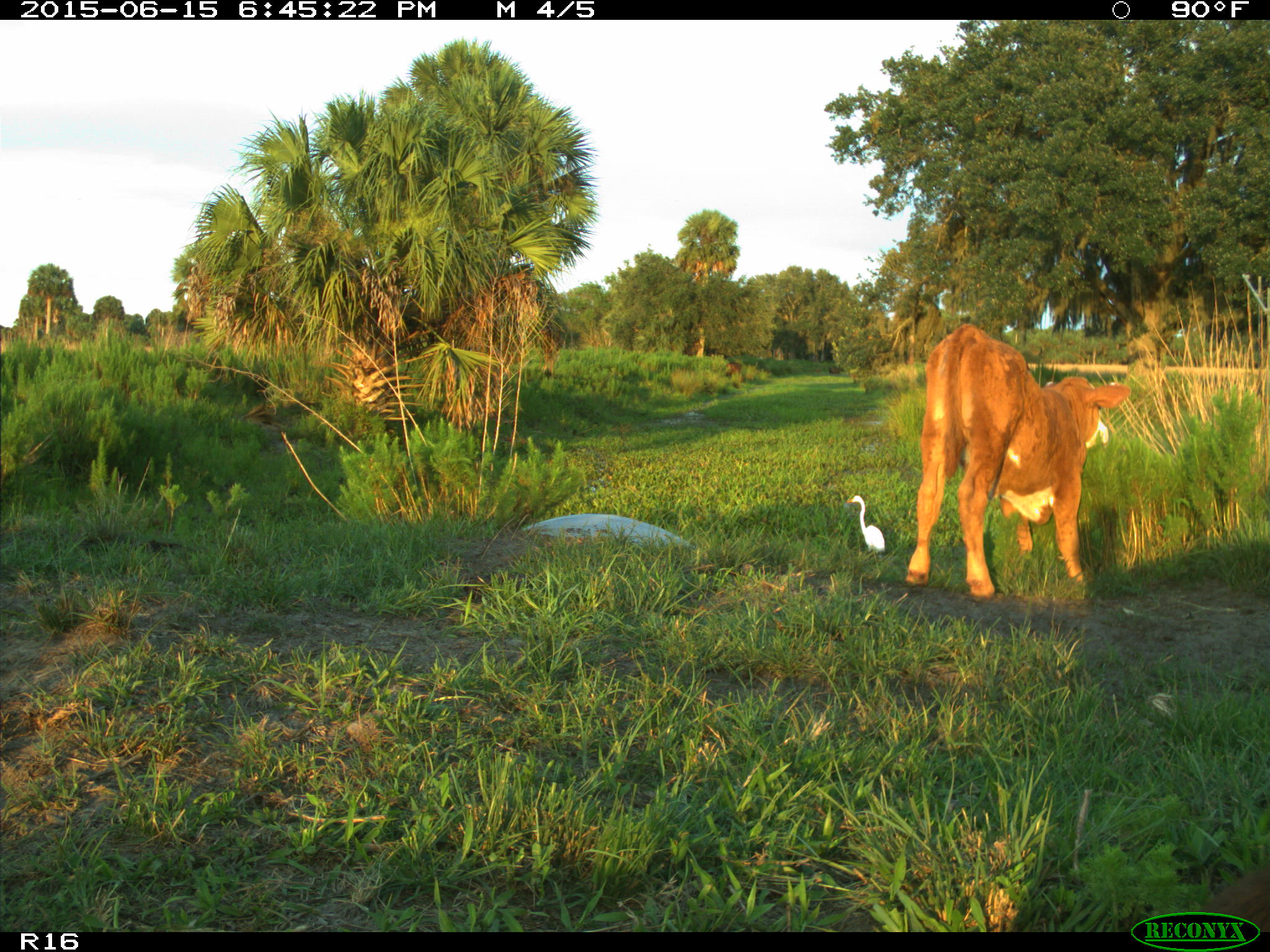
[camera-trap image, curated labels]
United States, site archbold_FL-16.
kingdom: Animalia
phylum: Chordata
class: Mammalia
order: Artiodactyla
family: Bovidae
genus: Bos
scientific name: Bos taurus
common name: domestic cow